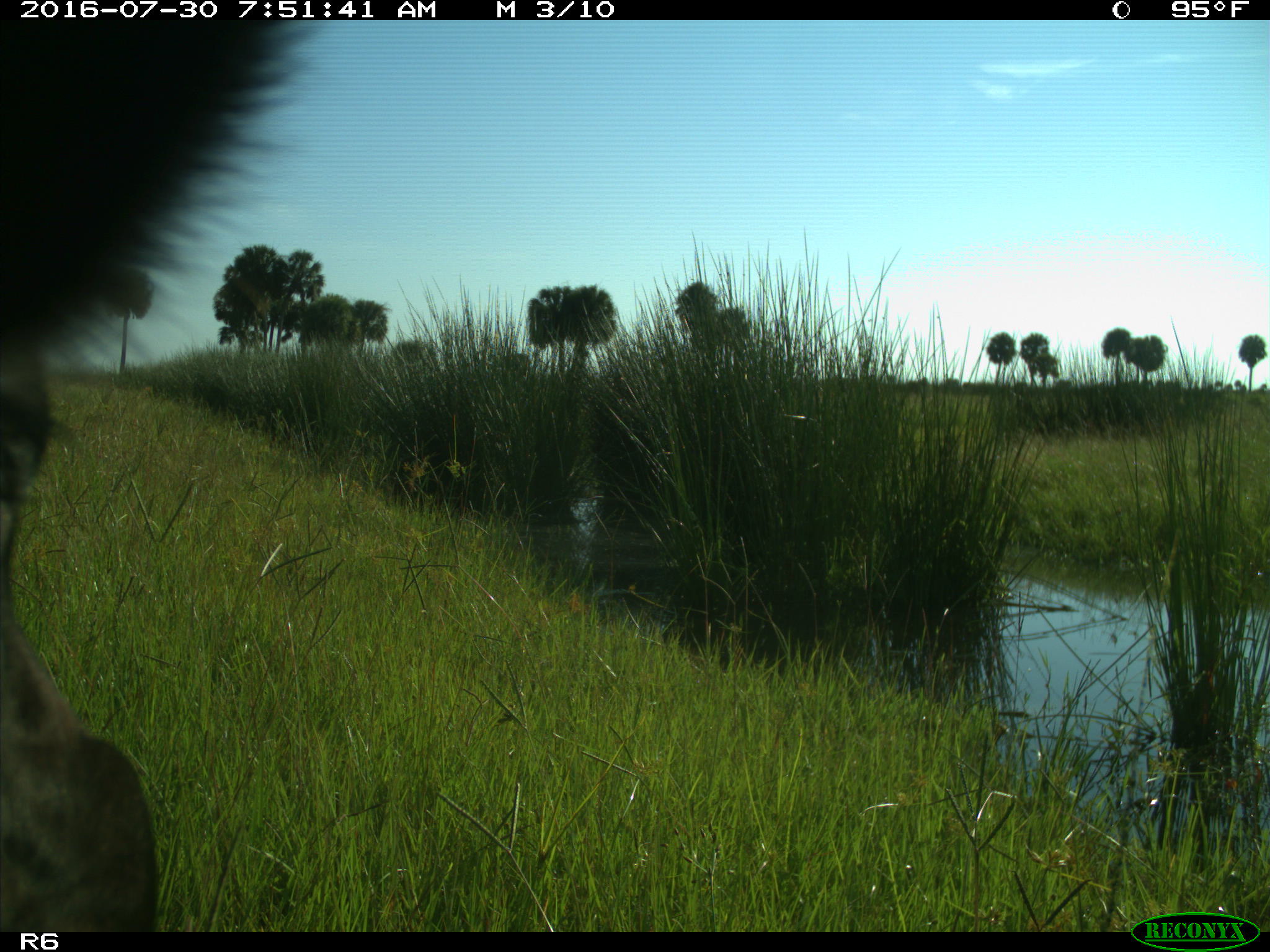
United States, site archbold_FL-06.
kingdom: Animalia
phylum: Chordata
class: Mammalia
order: Artiodactyla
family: Bovidae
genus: Bos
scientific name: Bos taurus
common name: domestic cow